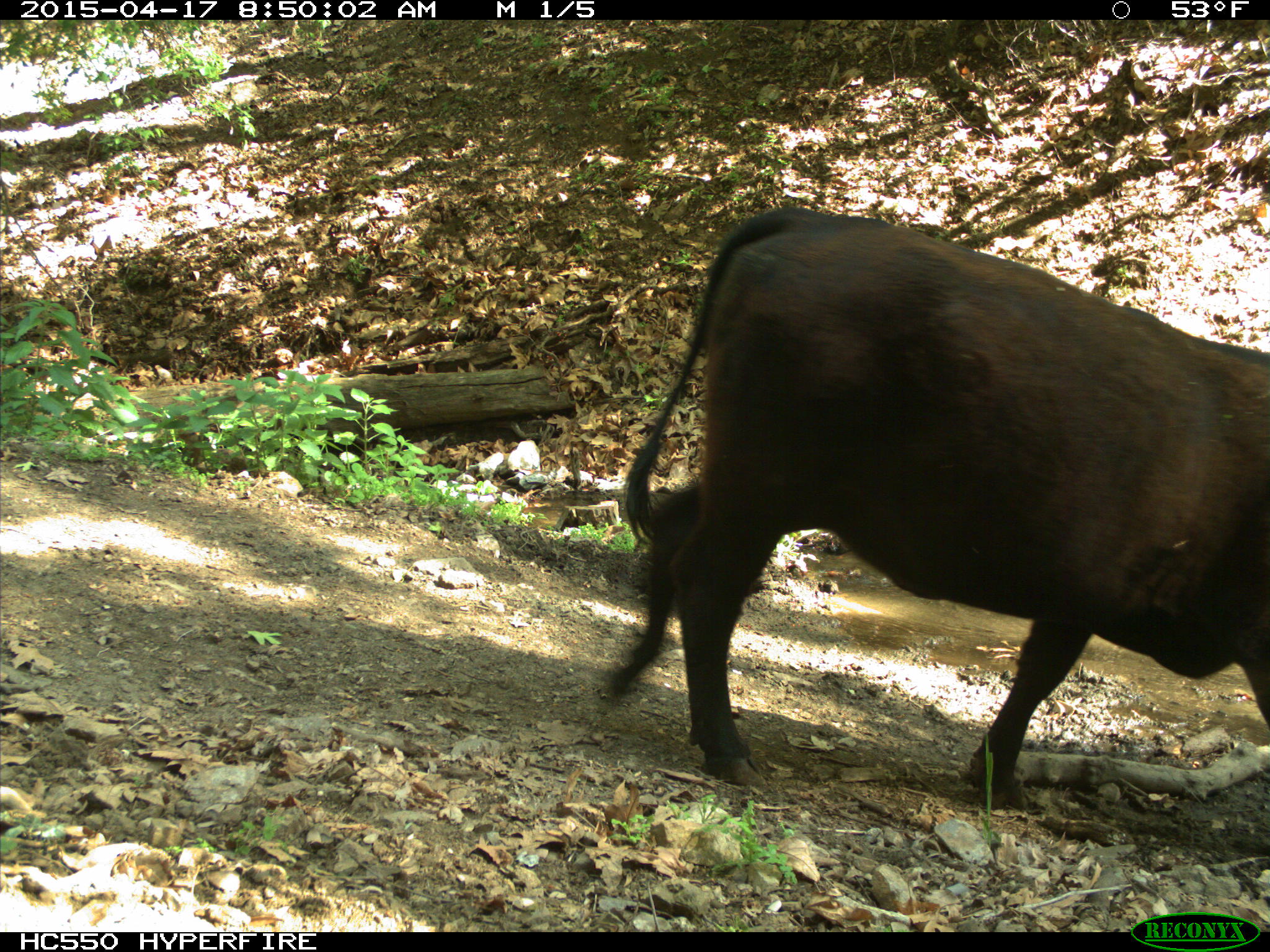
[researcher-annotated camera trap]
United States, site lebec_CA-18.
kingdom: Animalia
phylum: Chordata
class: Mammalia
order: Artiodactyla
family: Bovidae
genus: Bos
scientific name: Bos taurus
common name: domestic cow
Bos taurus (domestic cow).